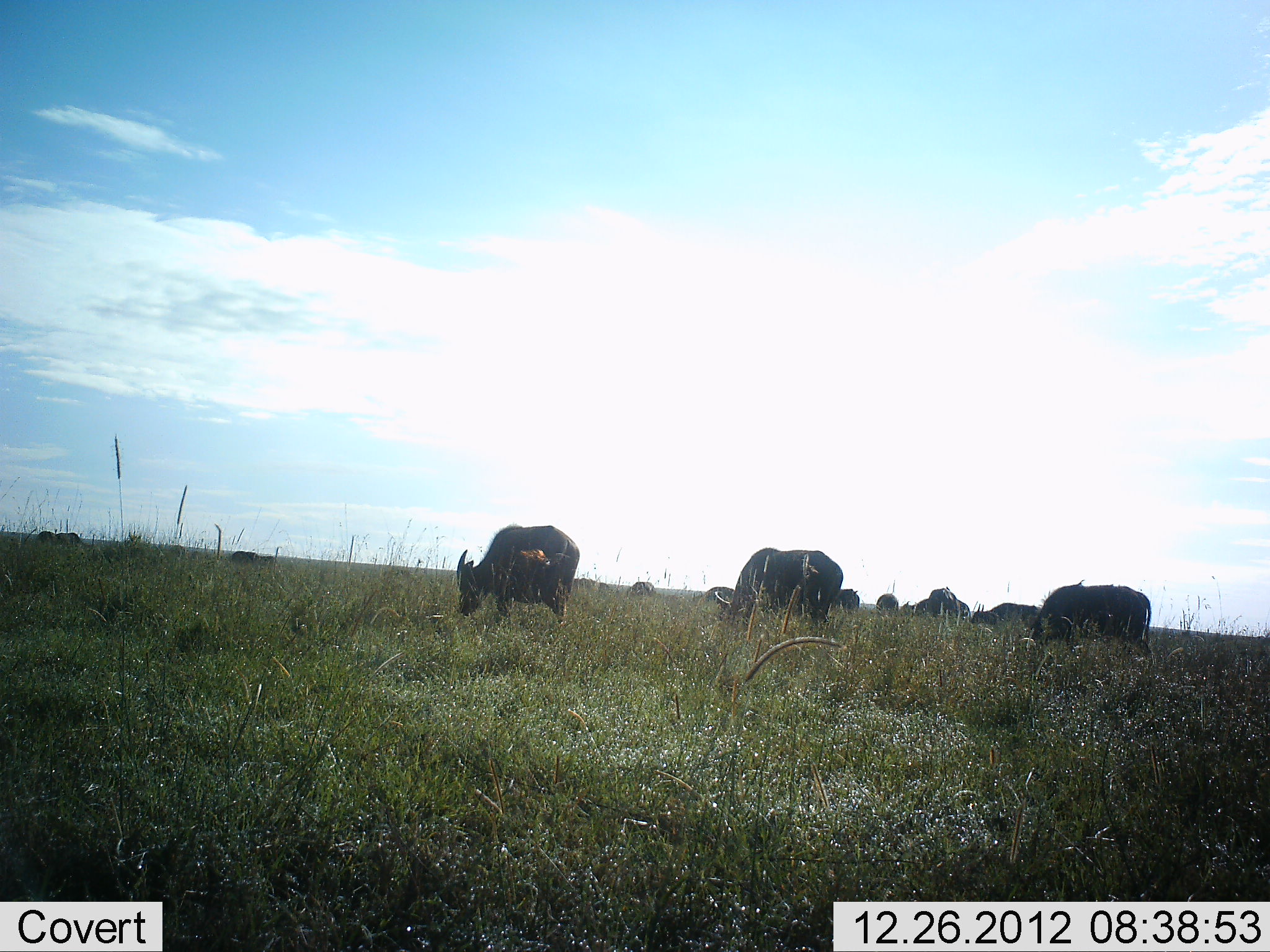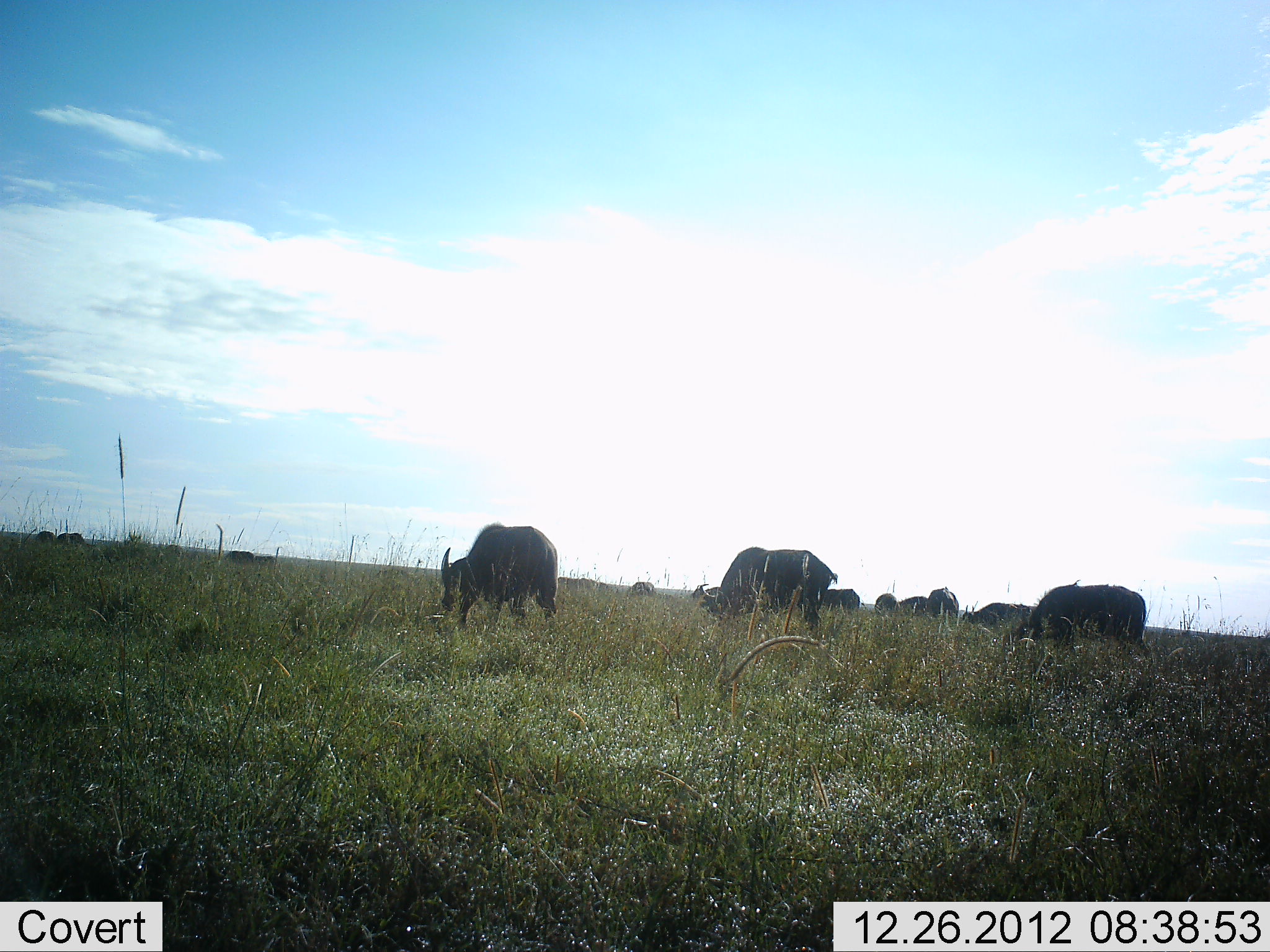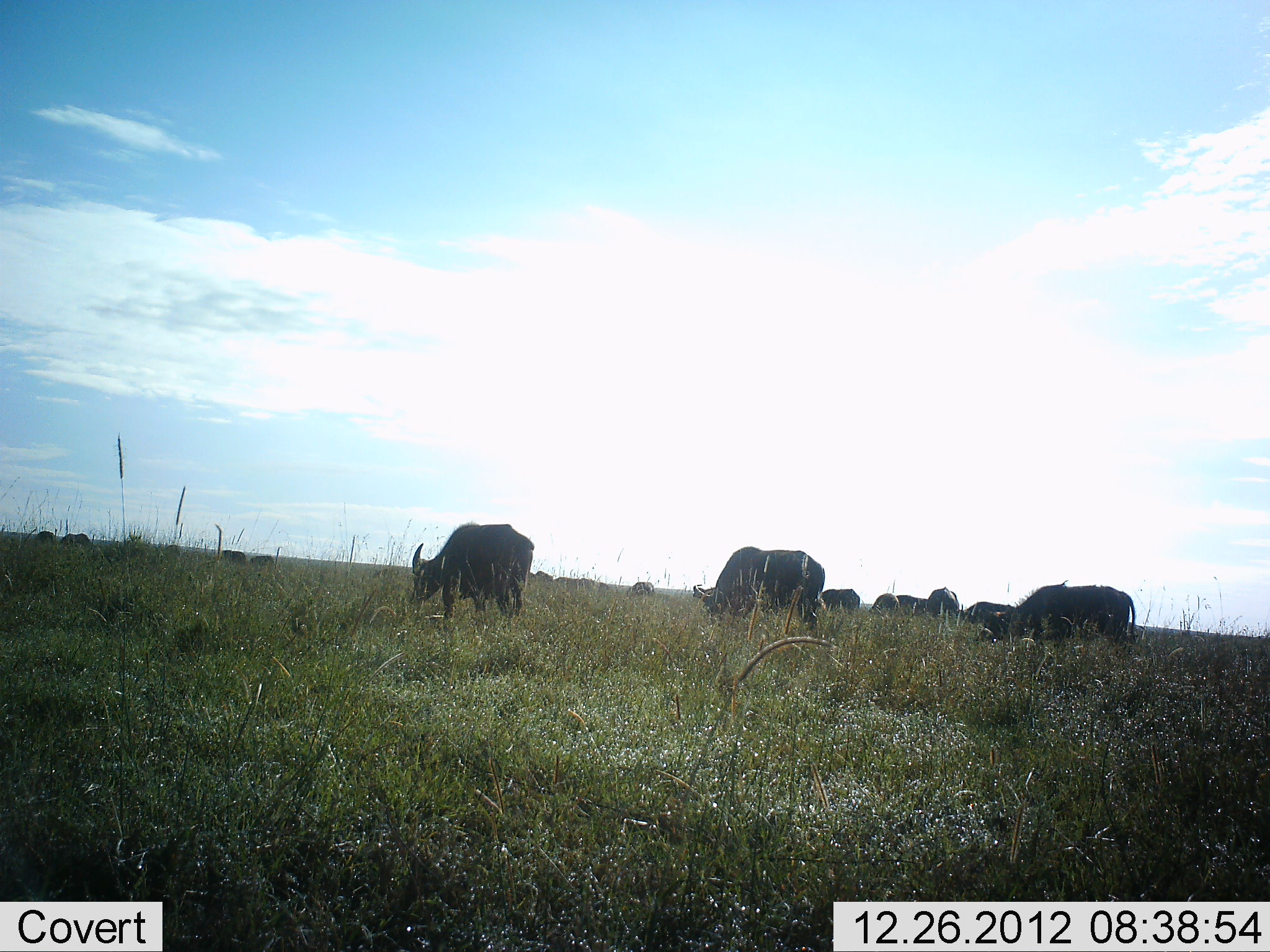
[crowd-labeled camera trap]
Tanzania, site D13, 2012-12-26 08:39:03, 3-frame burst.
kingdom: Animalia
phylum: Chordata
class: Mammalia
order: Artiodactyla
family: Bovidae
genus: Syncerus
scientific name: Syncerus caffer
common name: cape buffalo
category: buffalo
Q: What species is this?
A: Buffalo (cape buffalo) (Syncerus caffer).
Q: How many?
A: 11-50.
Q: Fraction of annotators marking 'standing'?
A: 30%.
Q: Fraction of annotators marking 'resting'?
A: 0%.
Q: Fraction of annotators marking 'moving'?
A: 40%.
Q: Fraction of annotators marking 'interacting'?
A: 5%.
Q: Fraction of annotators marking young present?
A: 0%.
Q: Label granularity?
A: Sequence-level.